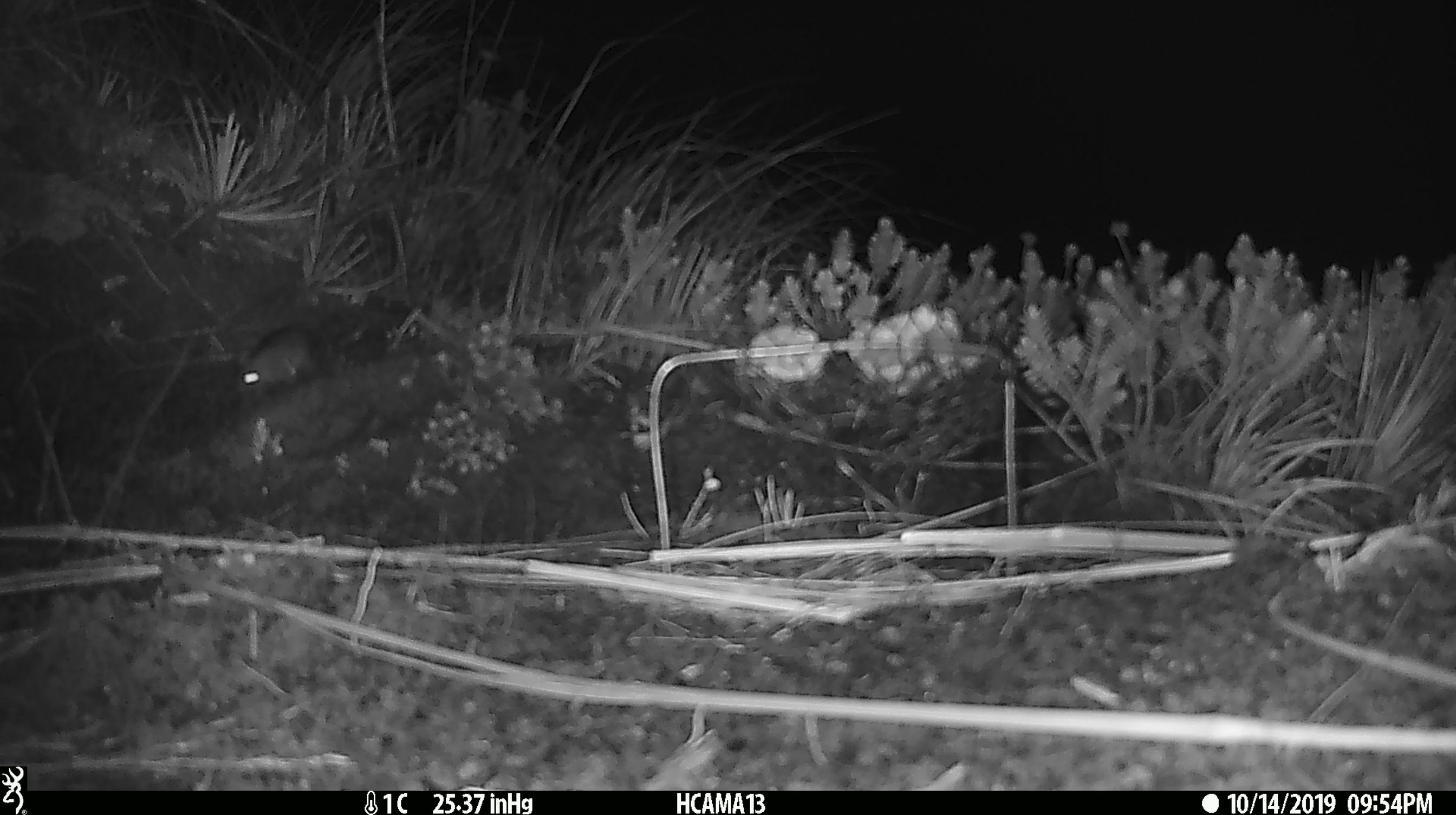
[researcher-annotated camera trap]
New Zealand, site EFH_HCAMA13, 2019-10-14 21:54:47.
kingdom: Animalia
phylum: Chordata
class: Mammalia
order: Rodentia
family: Muridae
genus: Mus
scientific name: Mus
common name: mouse